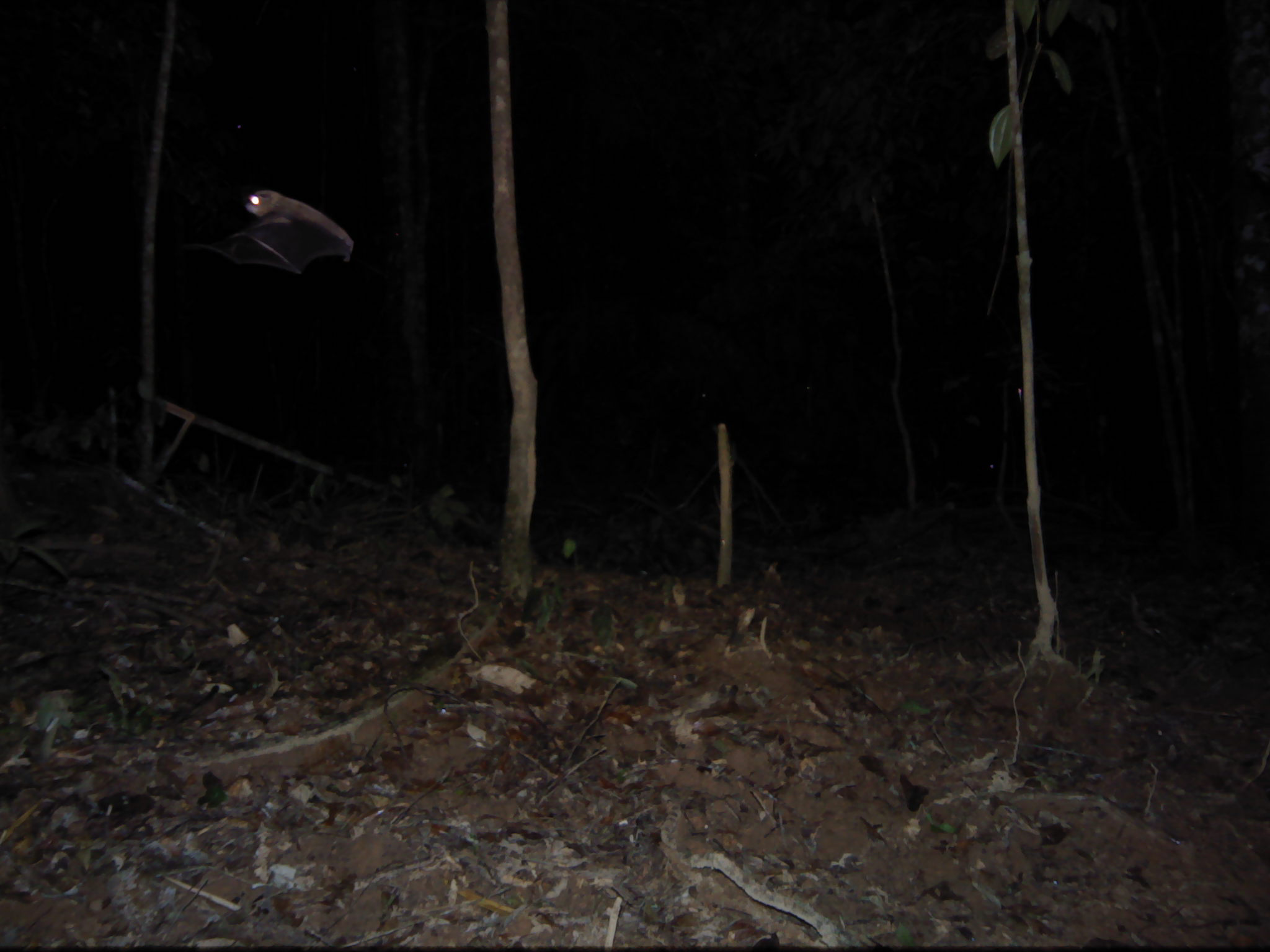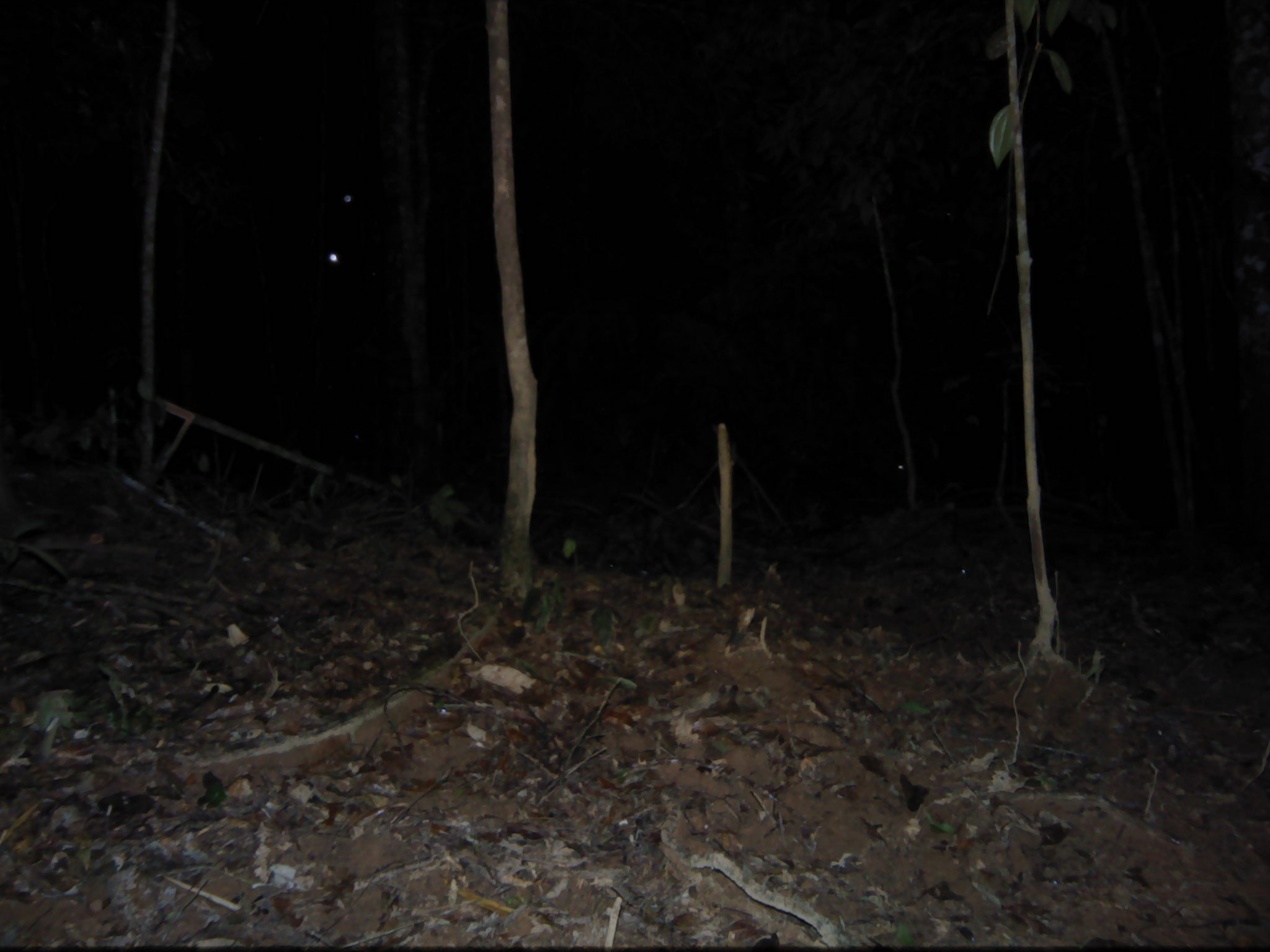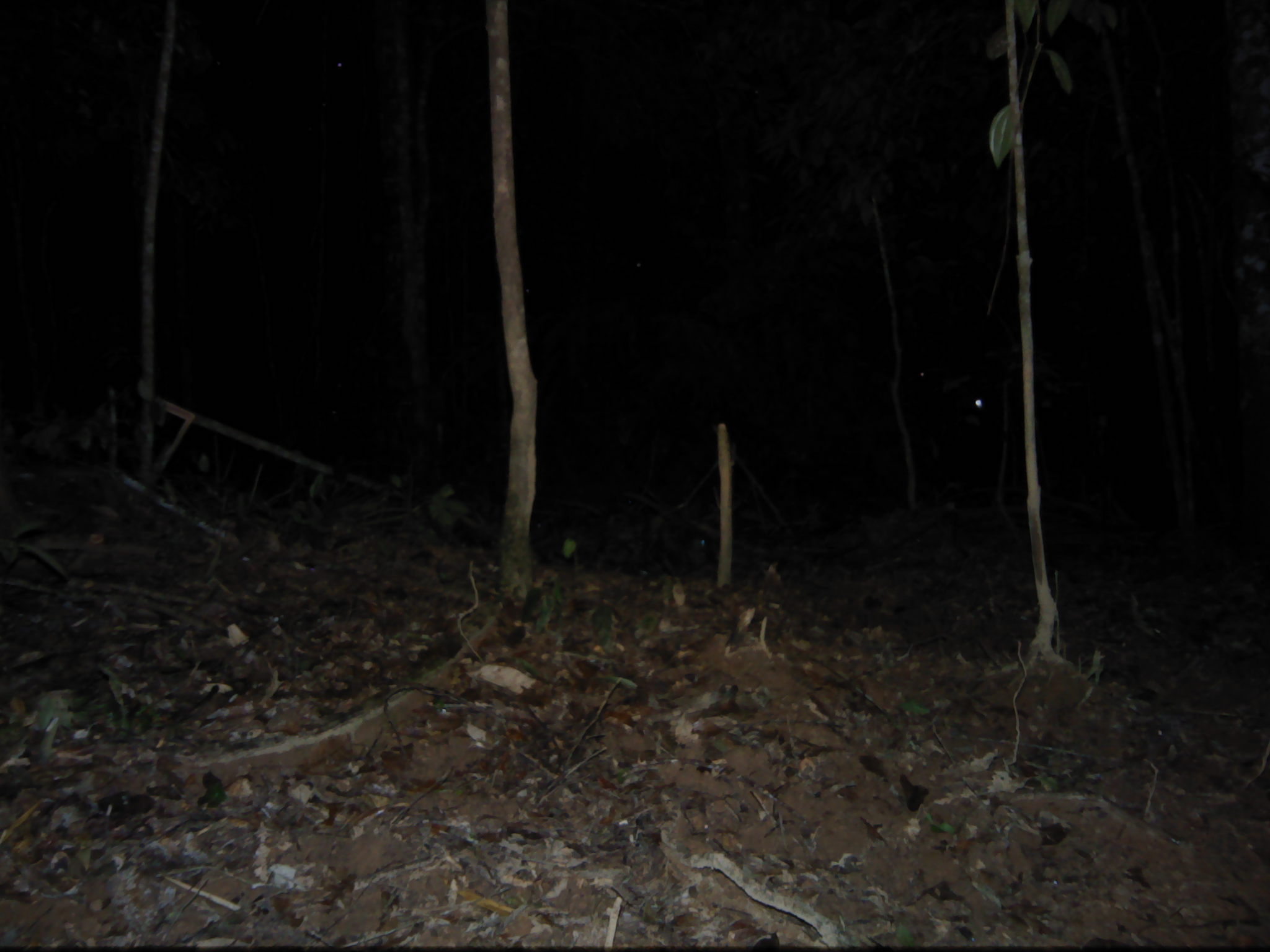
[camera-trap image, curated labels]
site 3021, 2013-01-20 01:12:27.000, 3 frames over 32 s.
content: unidentified animal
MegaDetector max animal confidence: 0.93